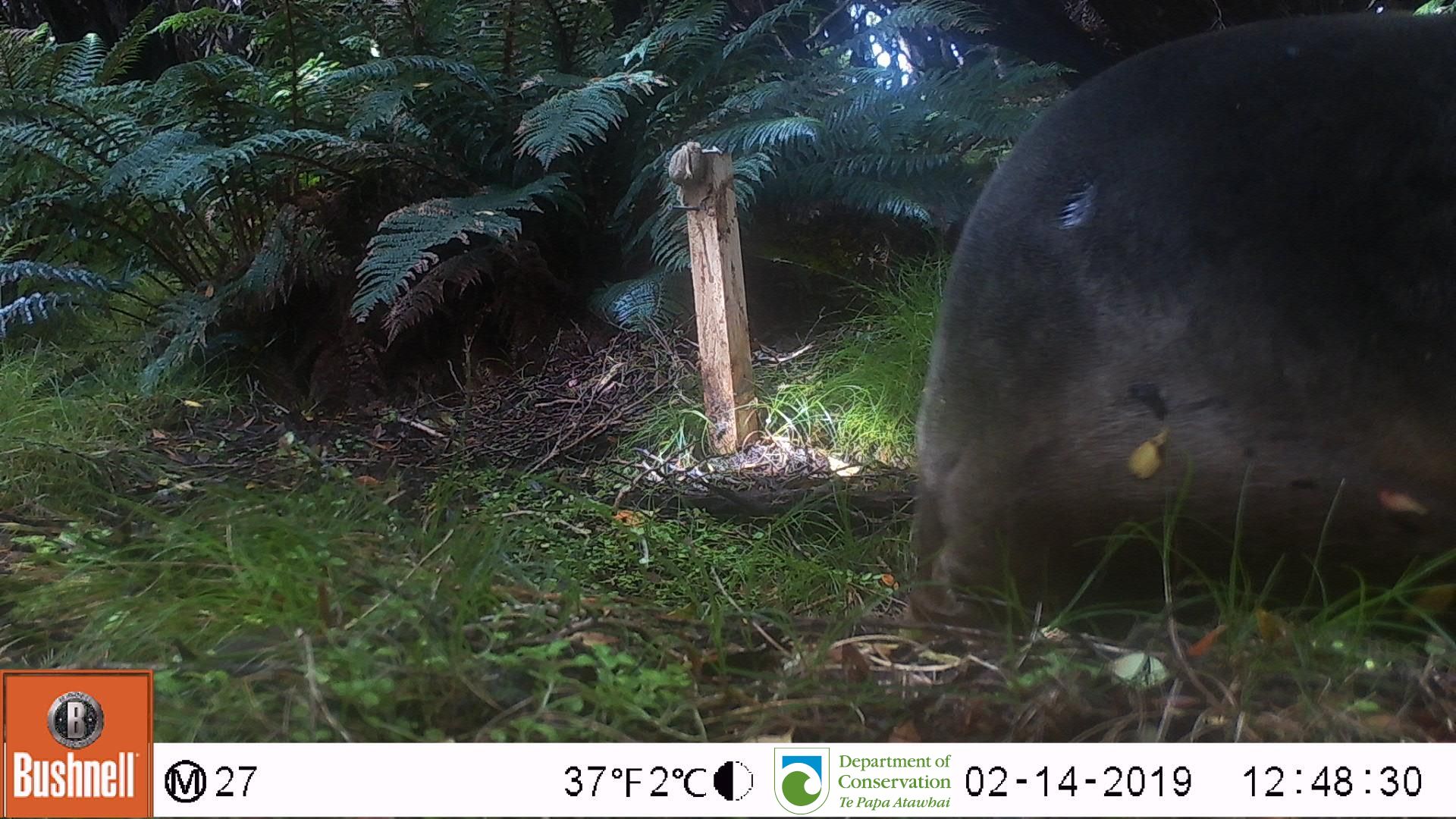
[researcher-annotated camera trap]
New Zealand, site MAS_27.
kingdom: Animalia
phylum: Chordata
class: Mammalia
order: Carnivora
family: Otariidae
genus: Phocarctos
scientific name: Phocarctos hookeri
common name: new zealand sea lion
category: sealion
Sealion (new zealand sea lion) (Phocarctos hookeri).